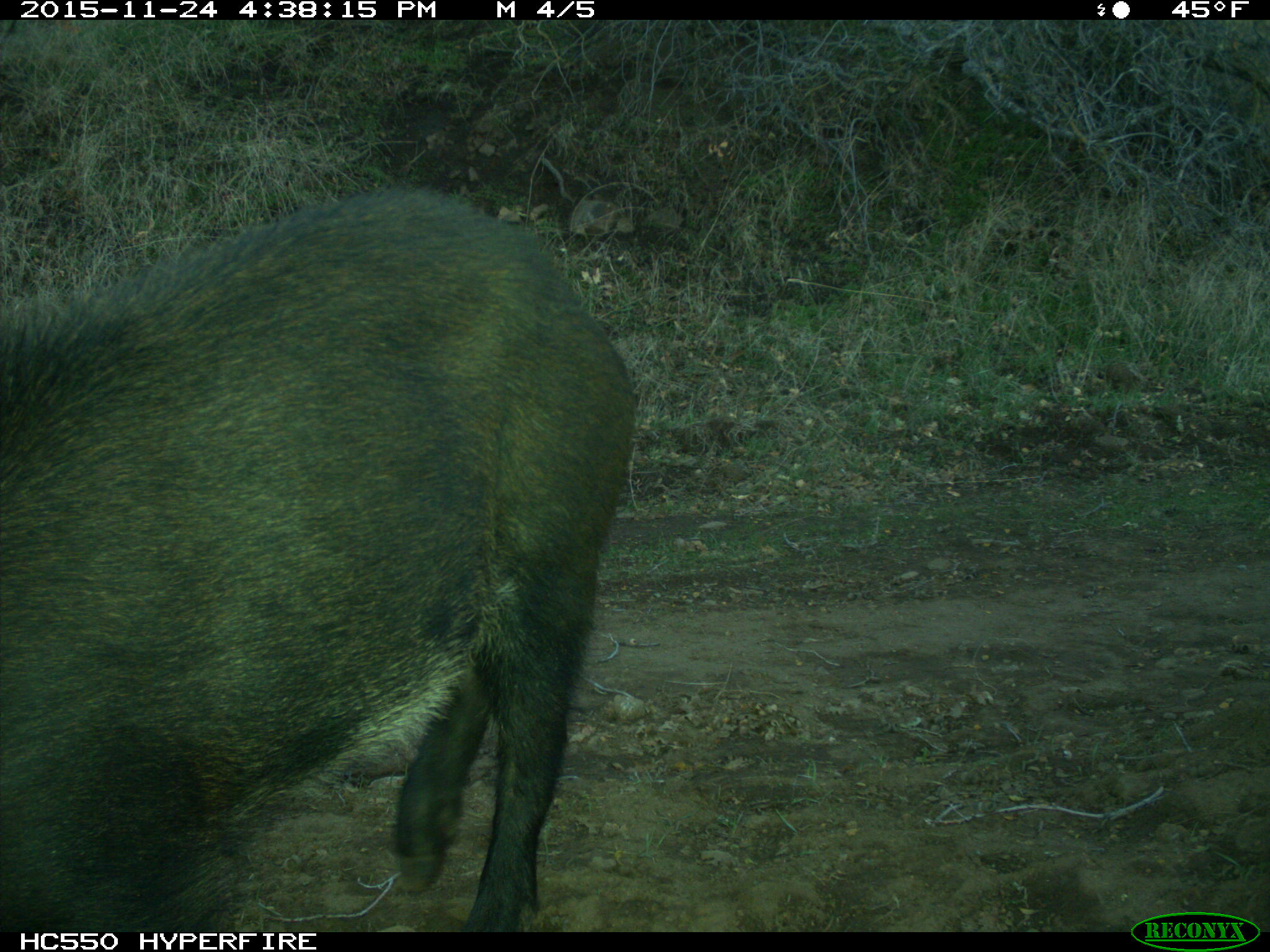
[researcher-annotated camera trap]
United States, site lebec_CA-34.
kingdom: Animalia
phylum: Chordata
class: Mammalia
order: Artiodactyla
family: Suidae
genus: Sus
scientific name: Sus scrofa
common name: wild boar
Sus scrofa (wild boar).